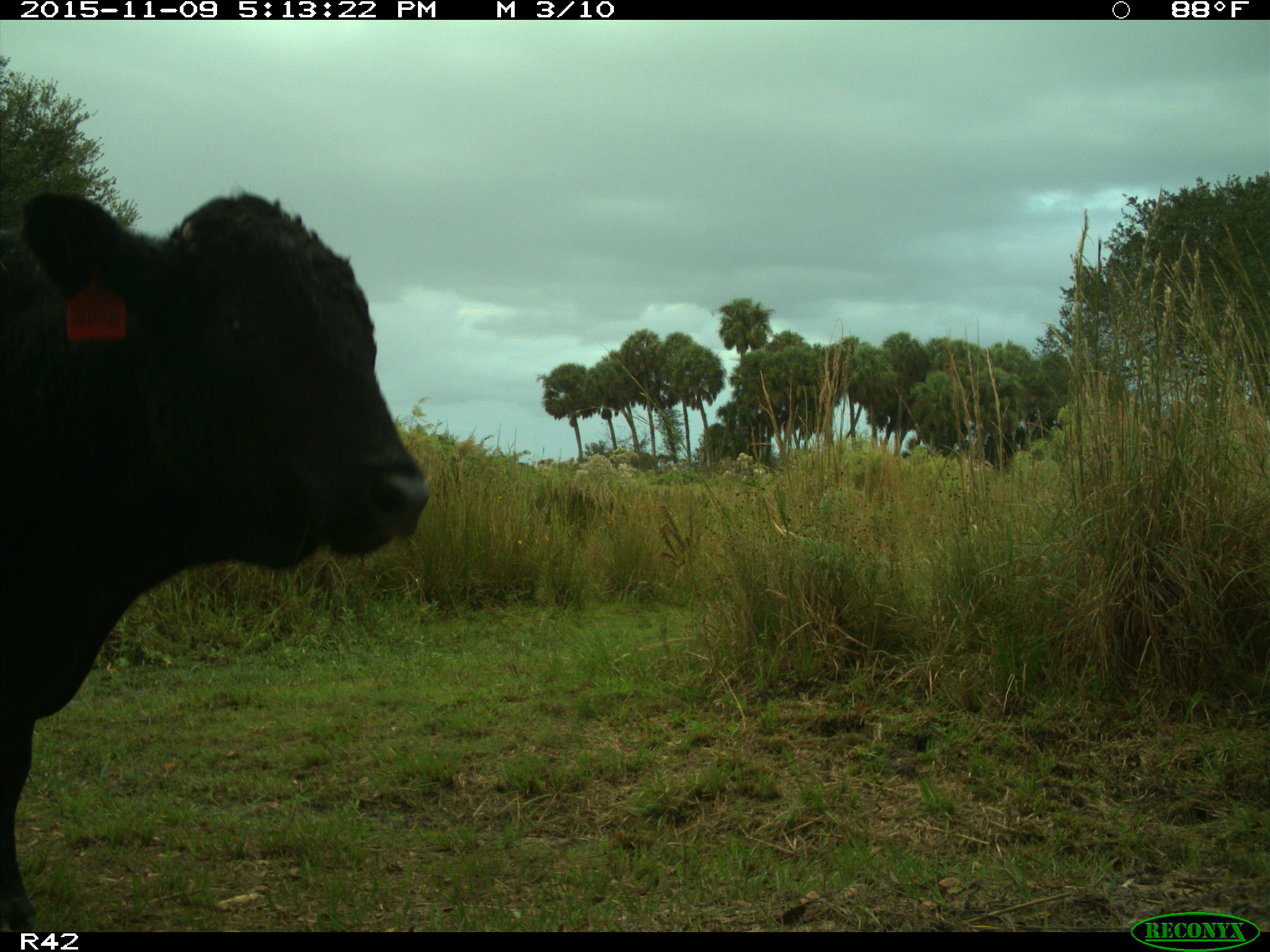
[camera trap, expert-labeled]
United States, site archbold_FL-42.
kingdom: Animalia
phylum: Chordata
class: Mammalia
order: Artiodactyla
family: Bovidae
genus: Bos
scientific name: Bos taurus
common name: domestic cow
Bos taurus (domestic cow).